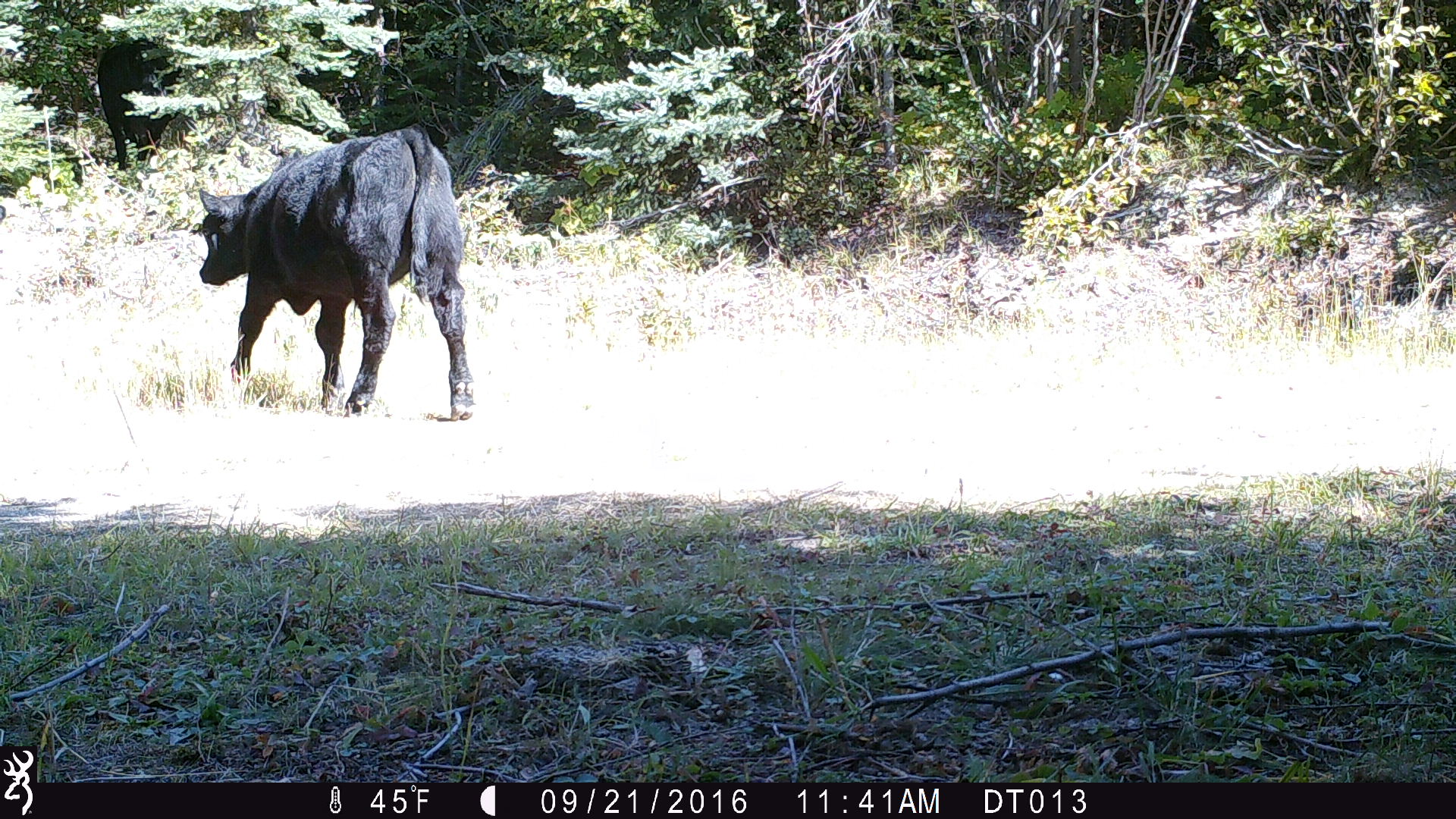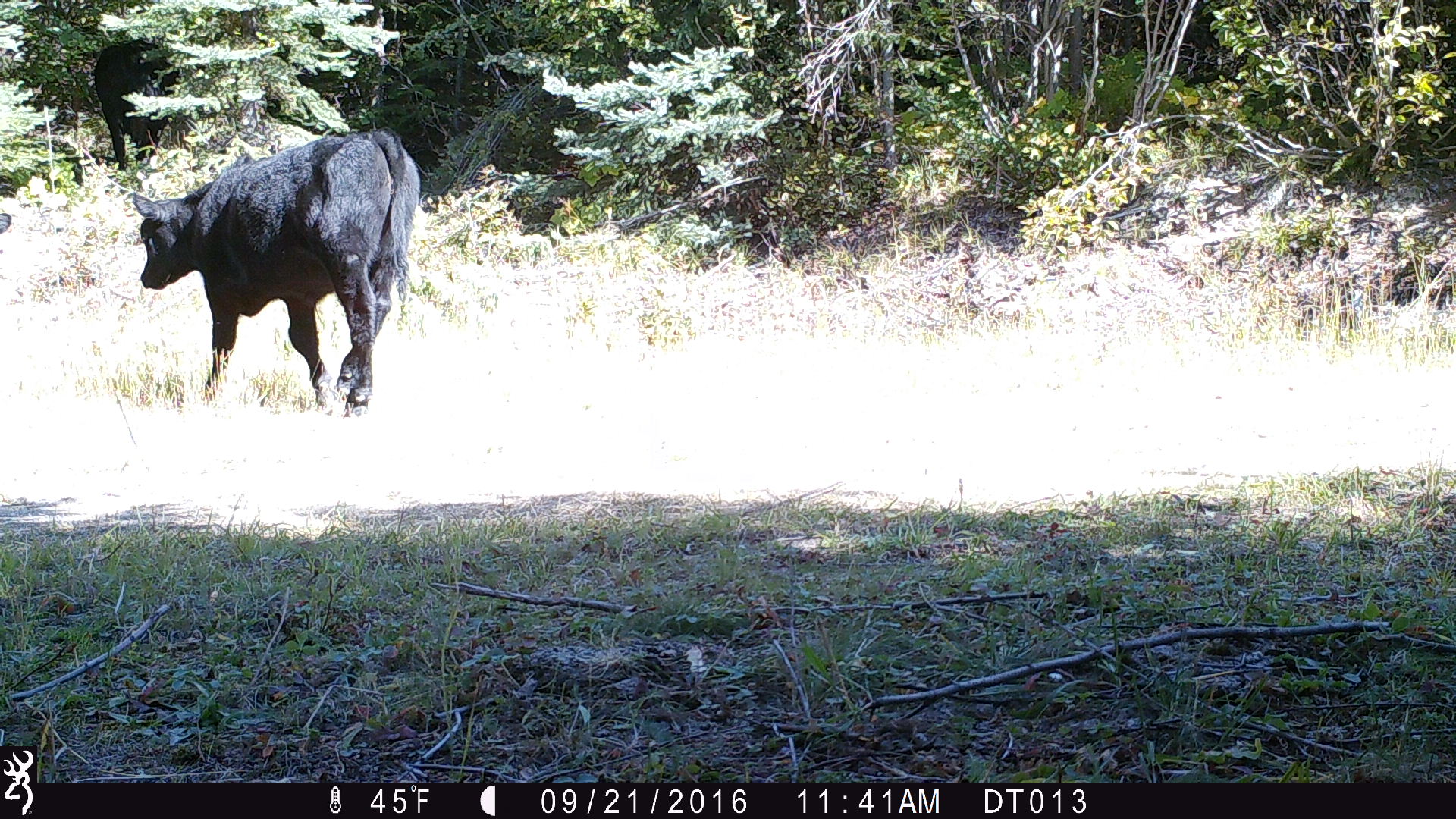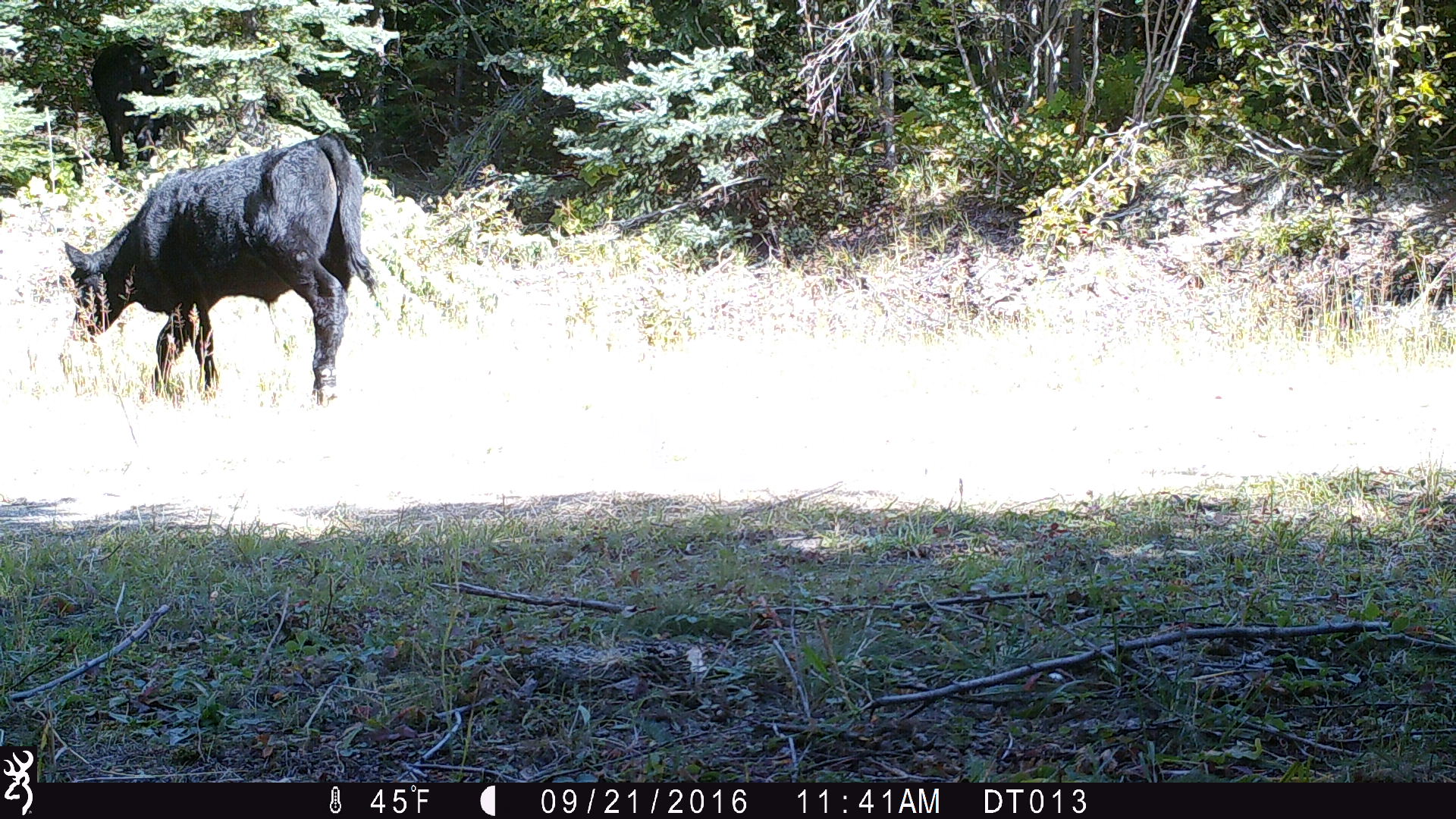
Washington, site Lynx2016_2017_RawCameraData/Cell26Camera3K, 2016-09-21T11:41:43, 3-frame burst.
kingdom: Animalia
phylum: Chordata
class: Mammalia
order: Artiodactyla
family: Bovidae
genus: Bos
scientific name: Bos taurus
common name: domestic cattle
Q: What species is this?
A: Domestic cattle (Bos taurus).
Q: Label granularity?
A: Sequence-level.